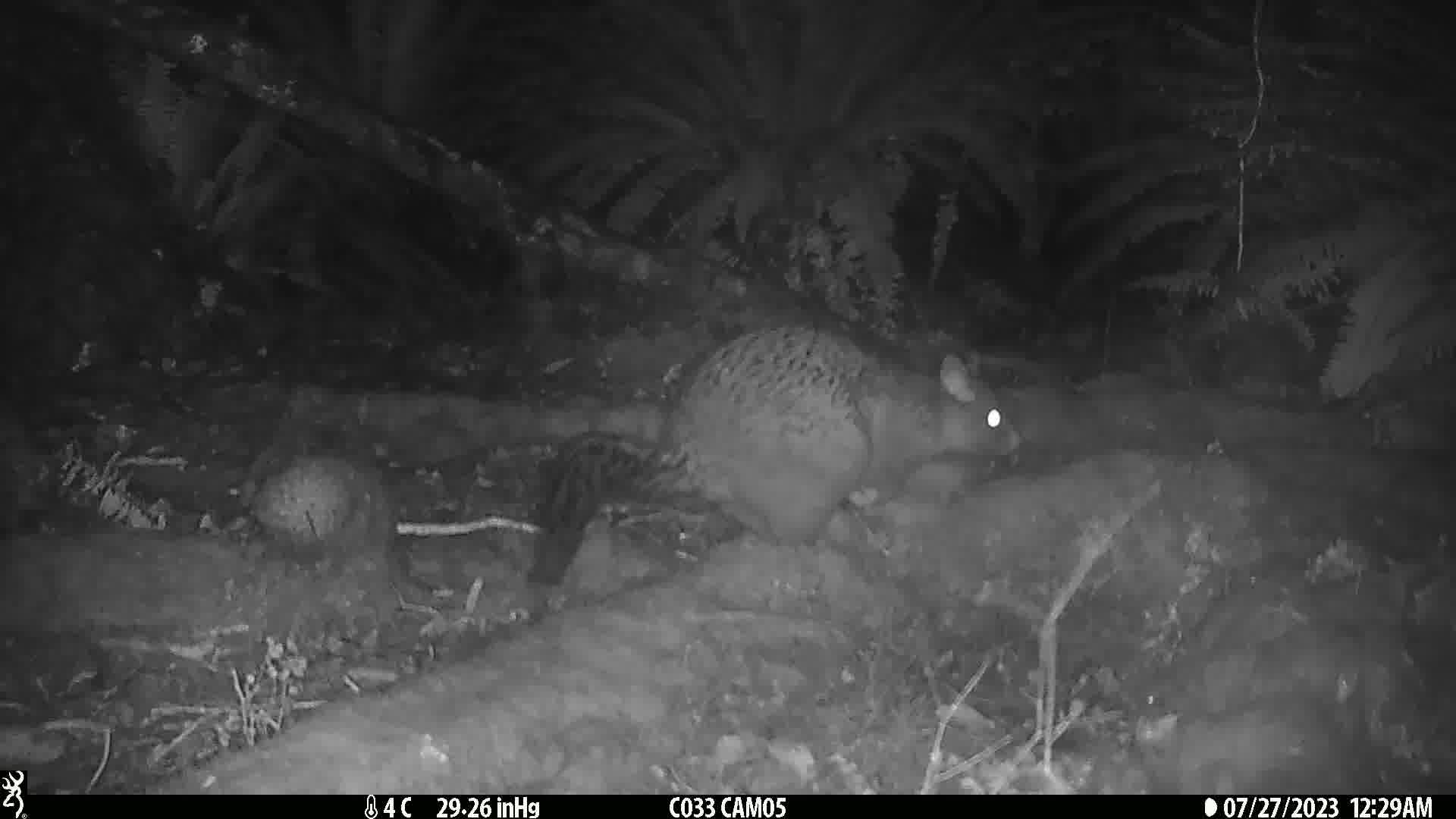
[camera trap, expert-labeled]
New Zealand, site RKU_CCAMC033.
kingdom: Animalia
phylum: Chordata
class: Mammalia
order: Diprotodontia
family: Phalangeridae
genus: Trichosurus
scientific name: Trichosurus vulpecula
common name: common brushtail possum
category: possum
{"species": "possum (common brushtail possum) (Trichosurus vulpecula)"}